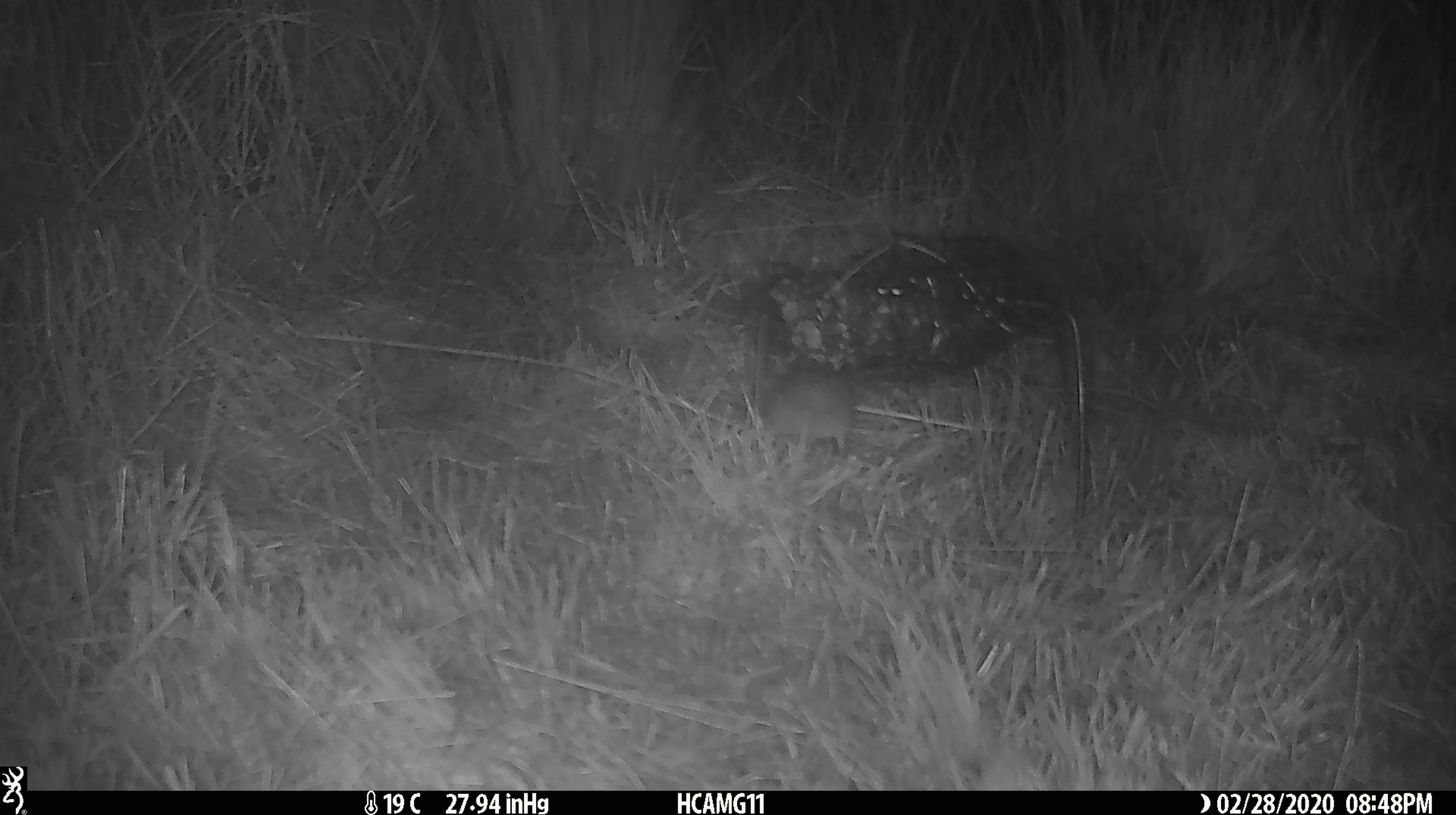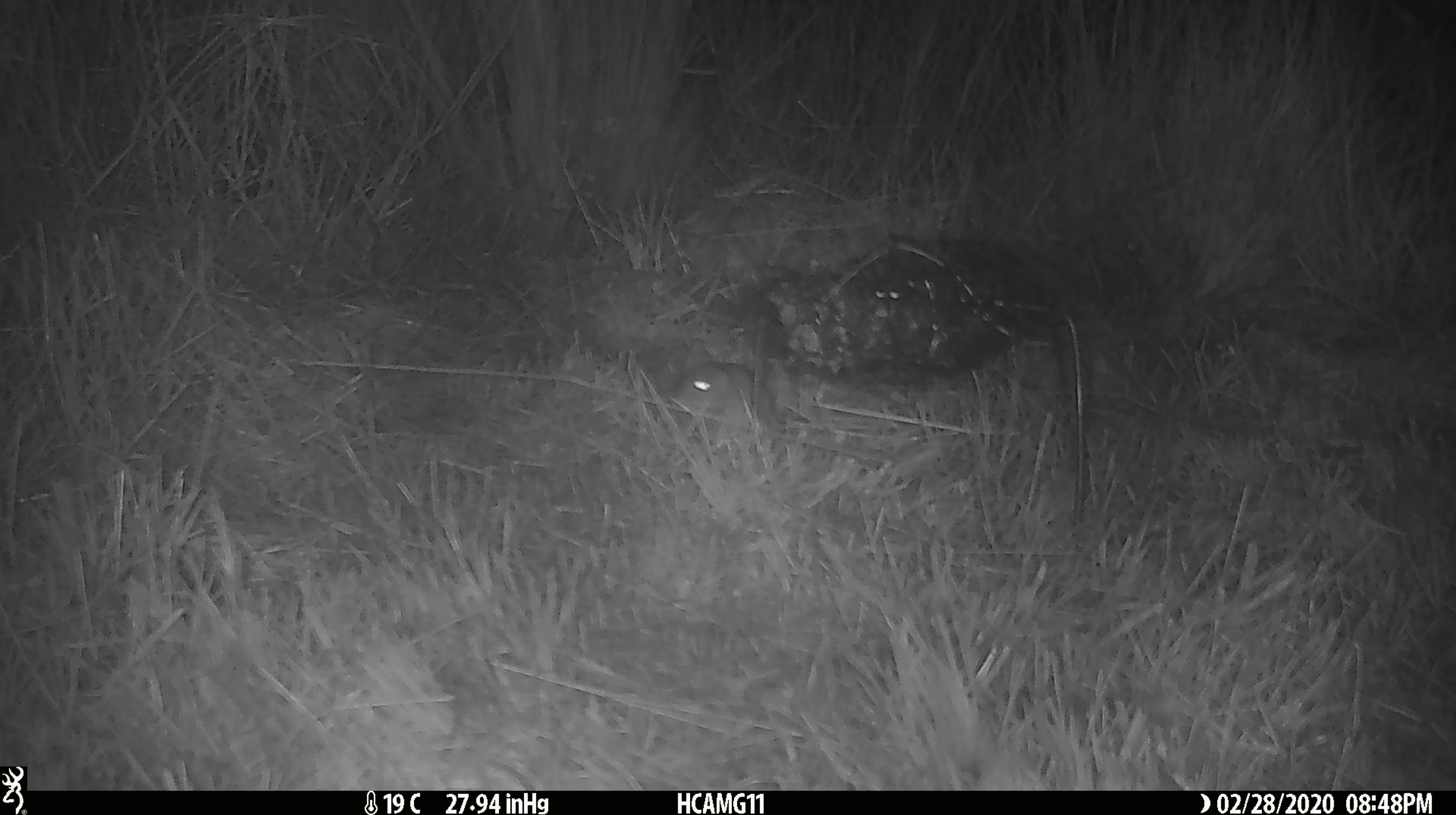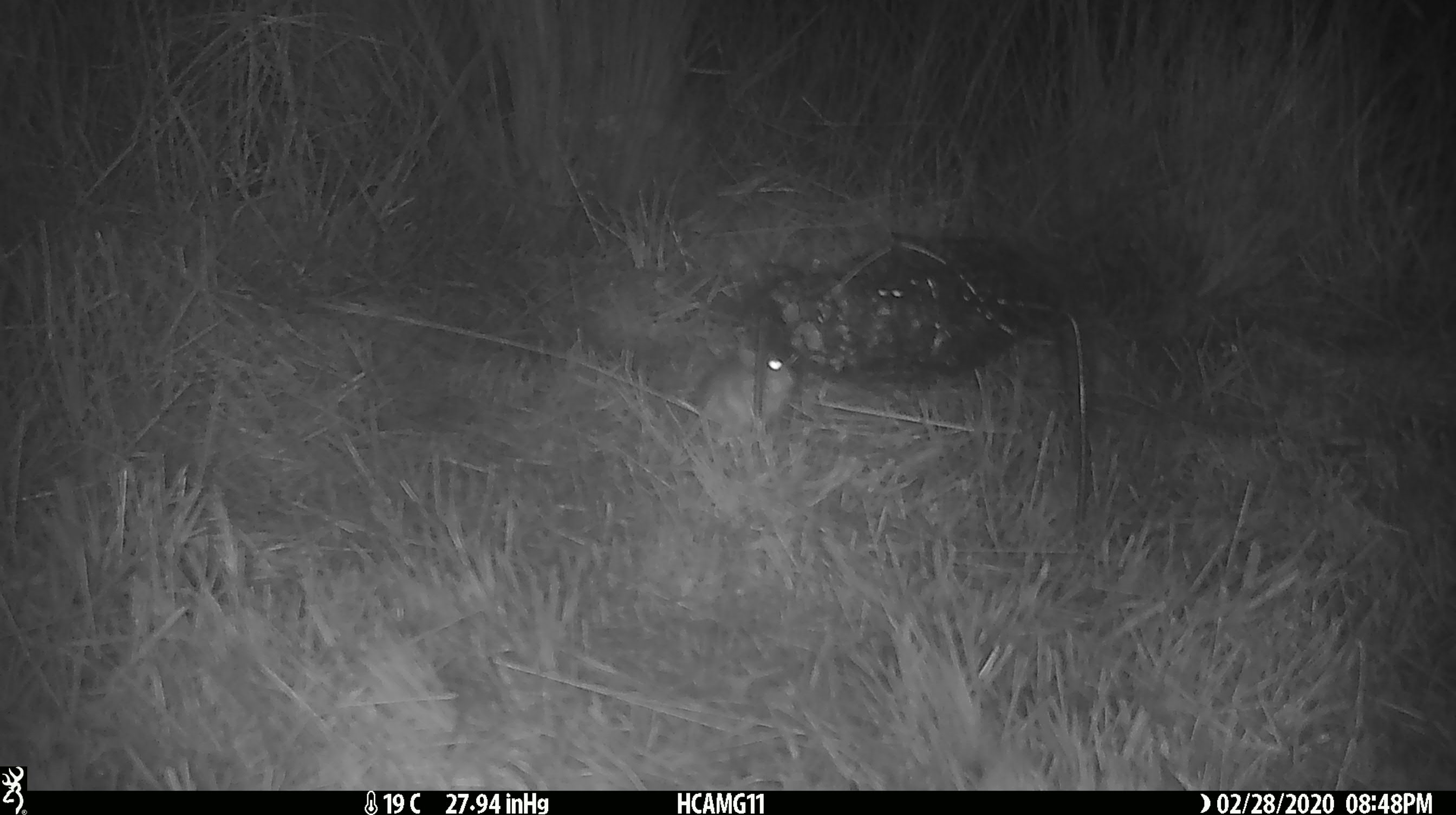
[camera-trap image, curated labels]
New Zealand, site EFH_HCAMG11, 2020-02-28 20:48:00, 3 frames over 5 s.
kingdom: Animalia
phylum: Chordata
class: Mammalia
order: Rodentia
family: Muridae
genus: Mus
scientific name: Mus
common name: mouse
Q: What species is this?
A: Mouse (Mus).